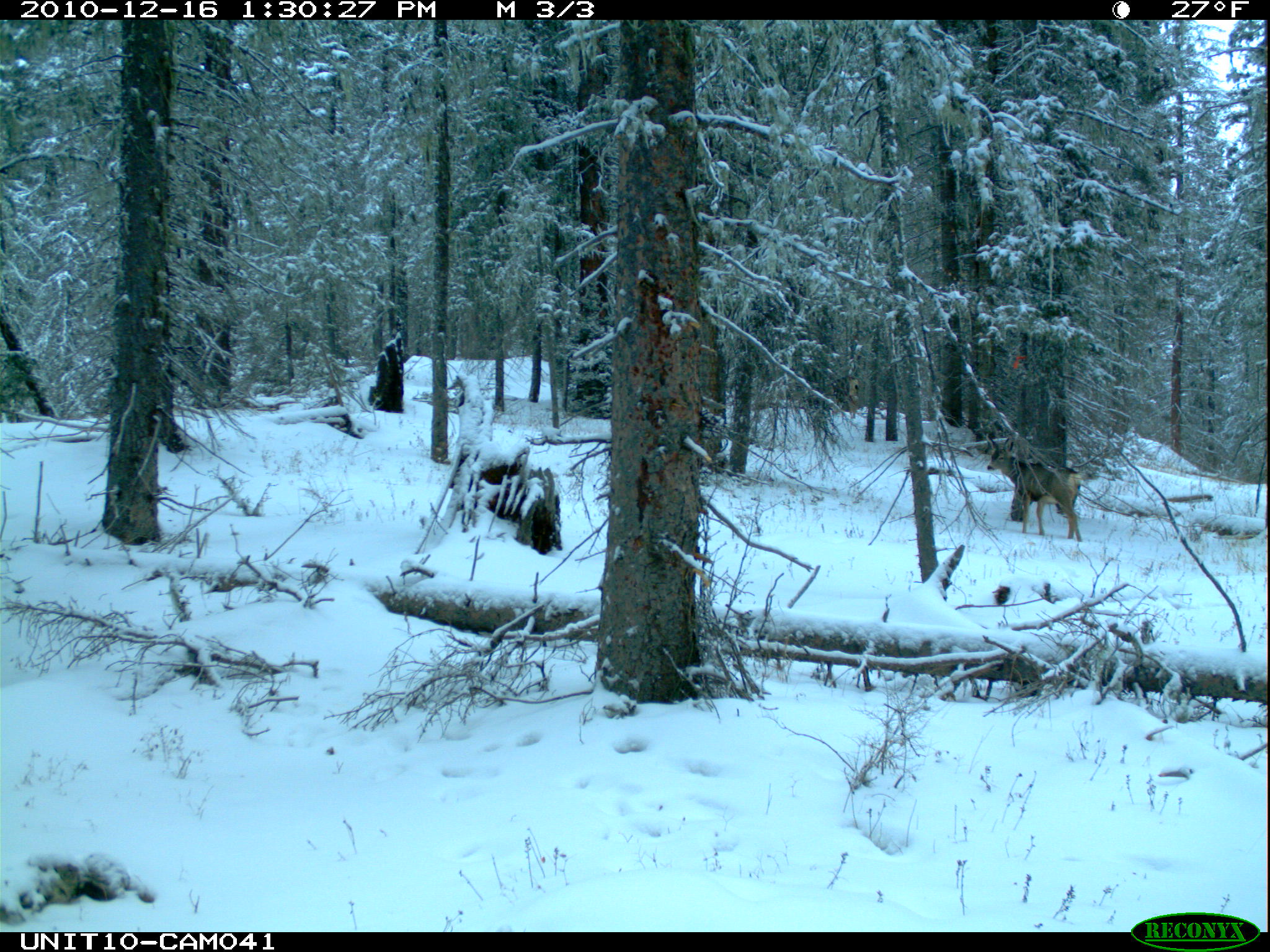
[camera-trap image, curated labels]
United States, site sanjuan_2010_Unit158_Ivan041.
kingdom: Animalia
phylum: Chordata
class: Mammalia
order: Artiodactyla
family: Cervidae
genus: Odocoileus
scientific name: Odocoileus hemionus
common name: mule deer